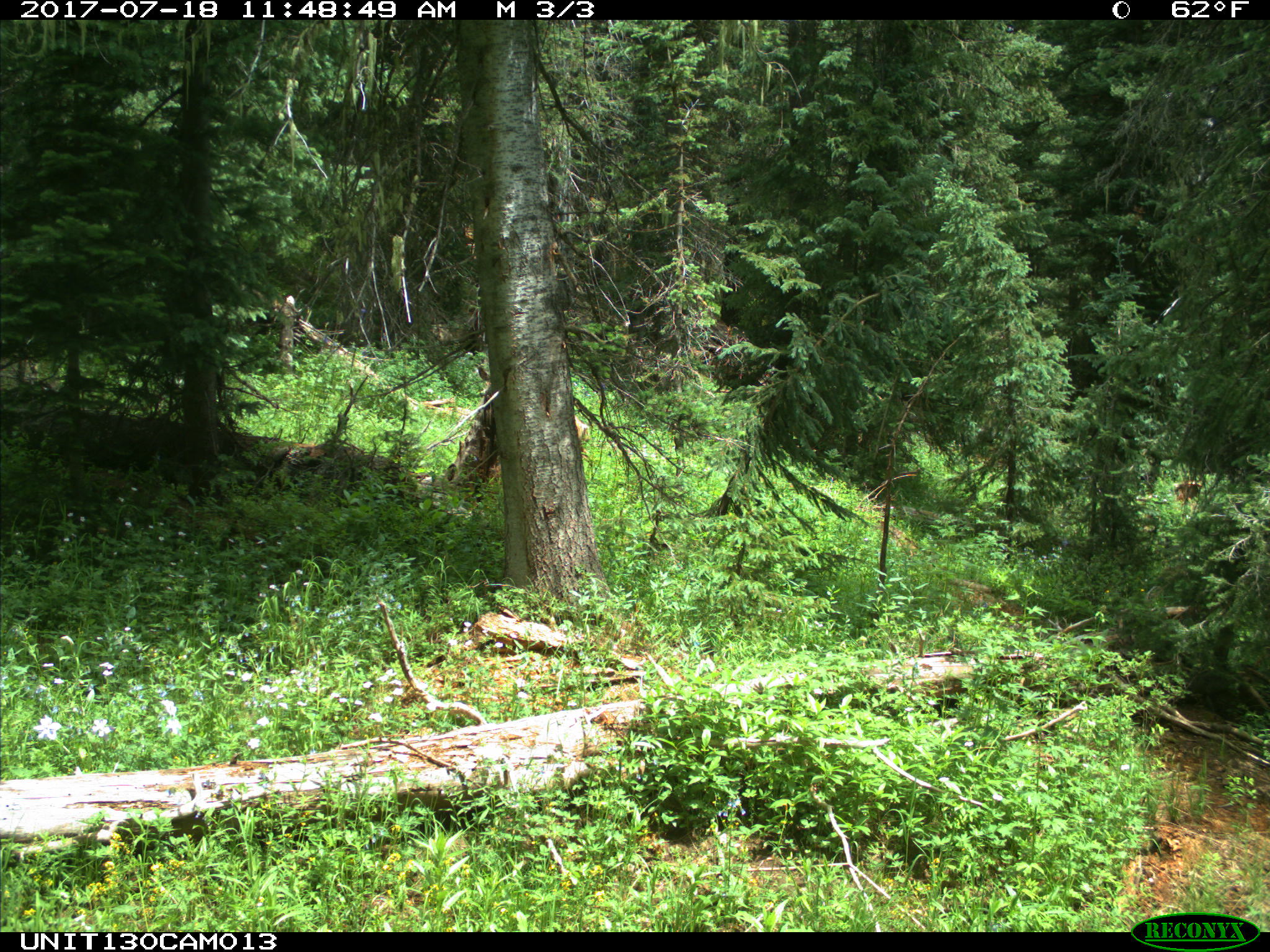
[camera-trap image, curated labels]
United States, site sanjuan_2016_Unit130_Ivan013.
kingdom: Animalia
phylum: Chordata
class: Mammalia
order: Artiodactyla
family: Cervidae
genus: Odocoileus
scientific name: Odocoileus hemionus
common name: mule deer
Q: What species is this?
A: Odocoileus hemionus (mule deer).